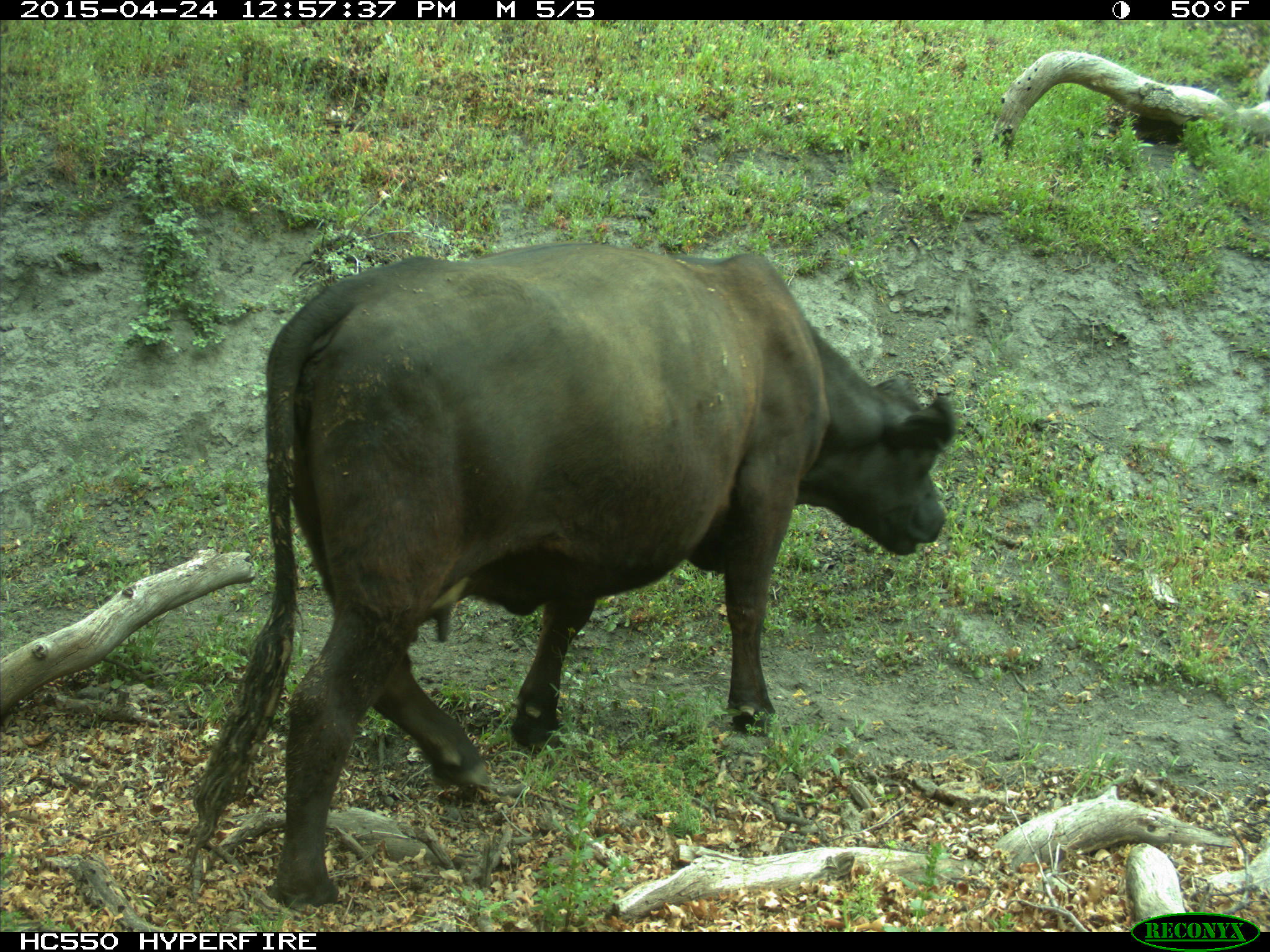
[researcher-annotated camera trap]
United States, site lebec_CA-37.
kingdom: Animalia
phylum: Chordata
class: Mammalia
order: Artiodactyla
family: Bovidae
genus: Bos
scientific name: Bos taurus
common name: domestic cow